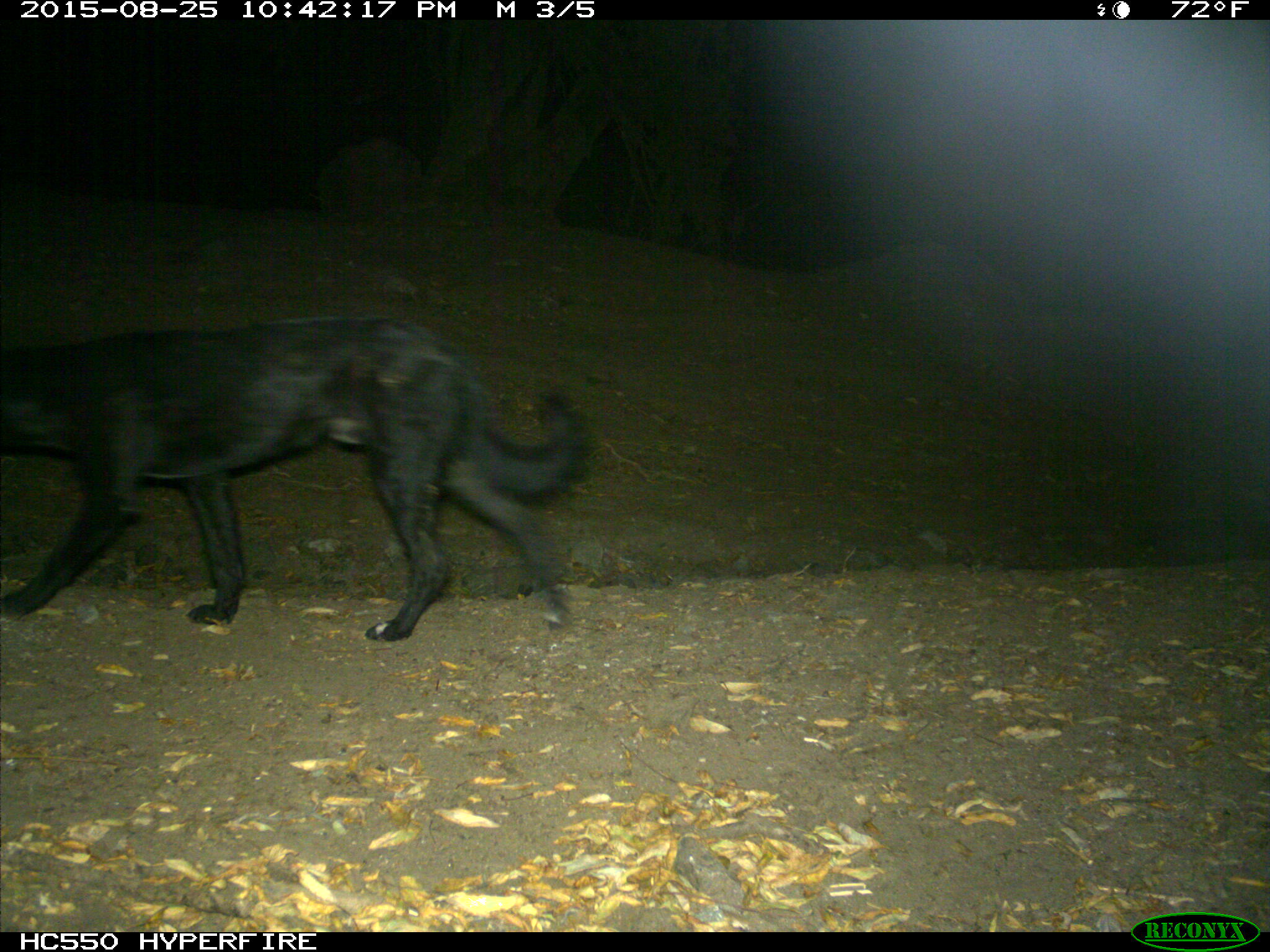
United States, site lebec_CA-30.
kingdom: Animalia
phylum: Chordata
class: Mammalia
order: Carnivora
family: Canidae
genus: Canis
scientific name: Canis familiaris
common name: domestic dog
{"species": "Canis familiaris (domestic dog)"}